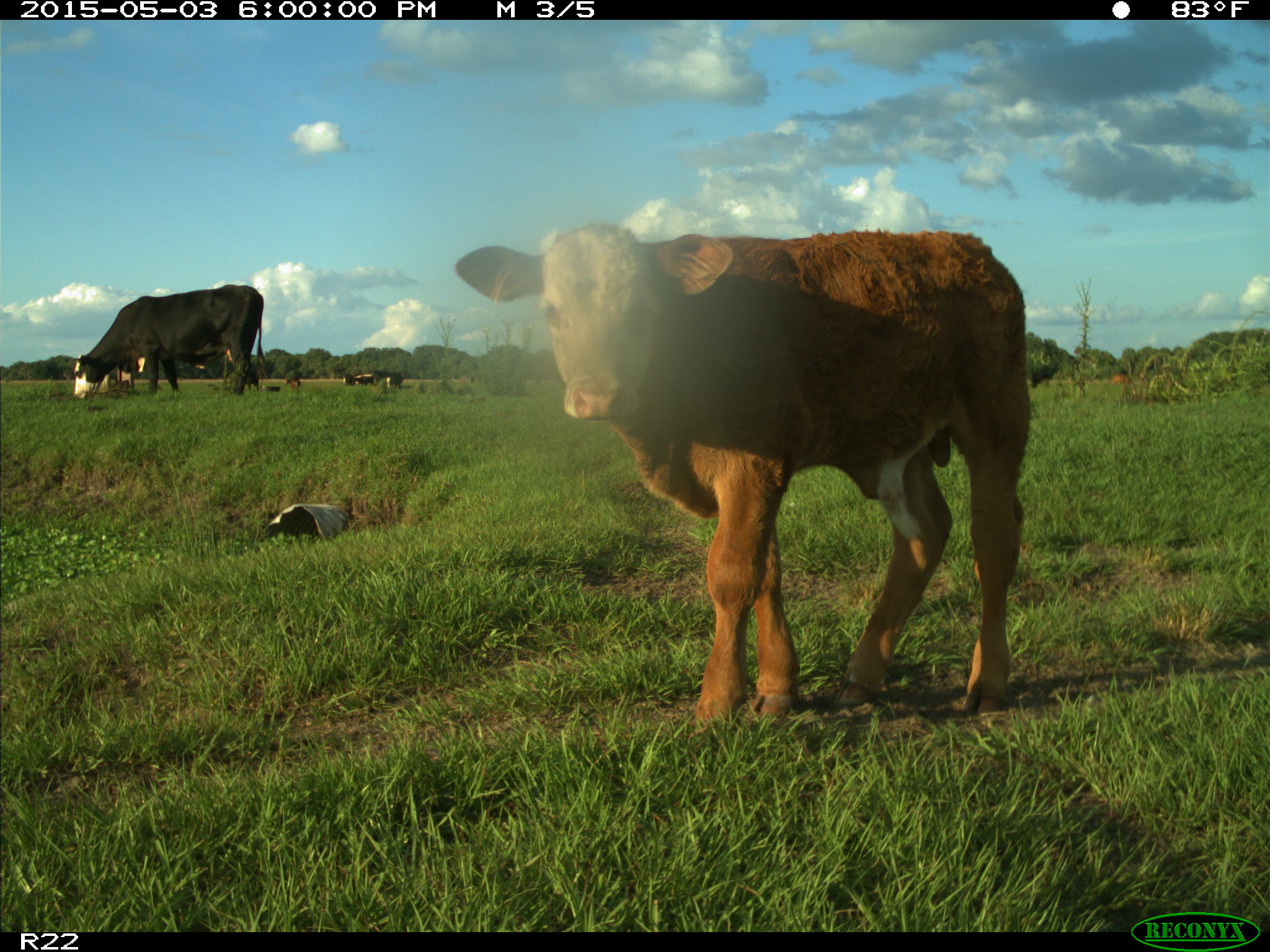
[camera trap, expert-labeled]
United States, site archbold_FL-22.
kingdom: Animalia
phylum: Chordata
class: Mammalia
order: Artiodactyla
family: Bovidae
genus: Bos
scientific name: Bos taurus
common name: domestic cow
Bos taurus (domestic cow).